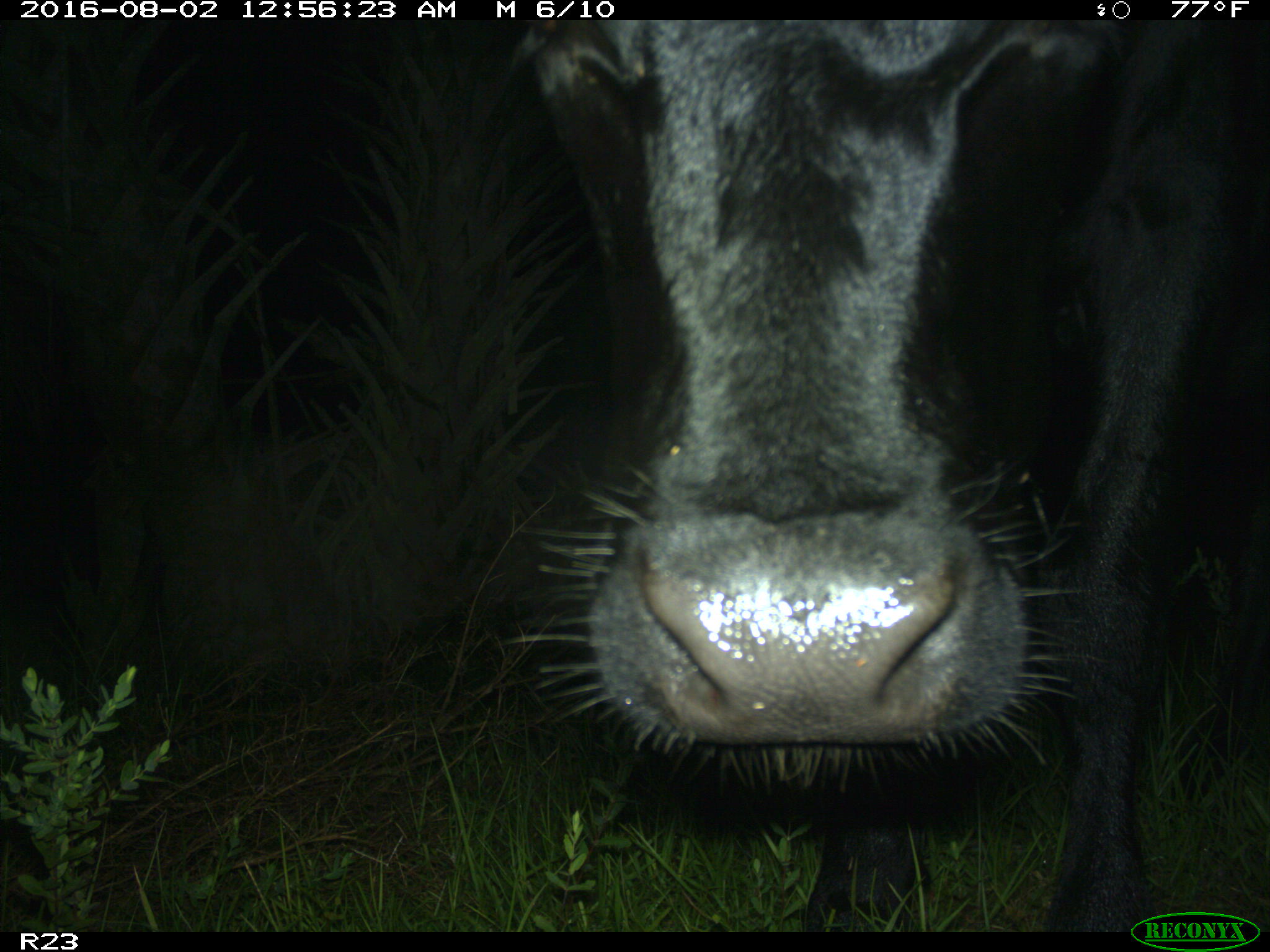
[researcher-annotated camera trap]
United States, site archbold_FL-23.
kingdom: Animalia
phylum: Chordata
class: Mammalia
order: Artiodactyla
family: Bovidae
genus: Bos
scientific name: Bos taurus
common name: domestic cow